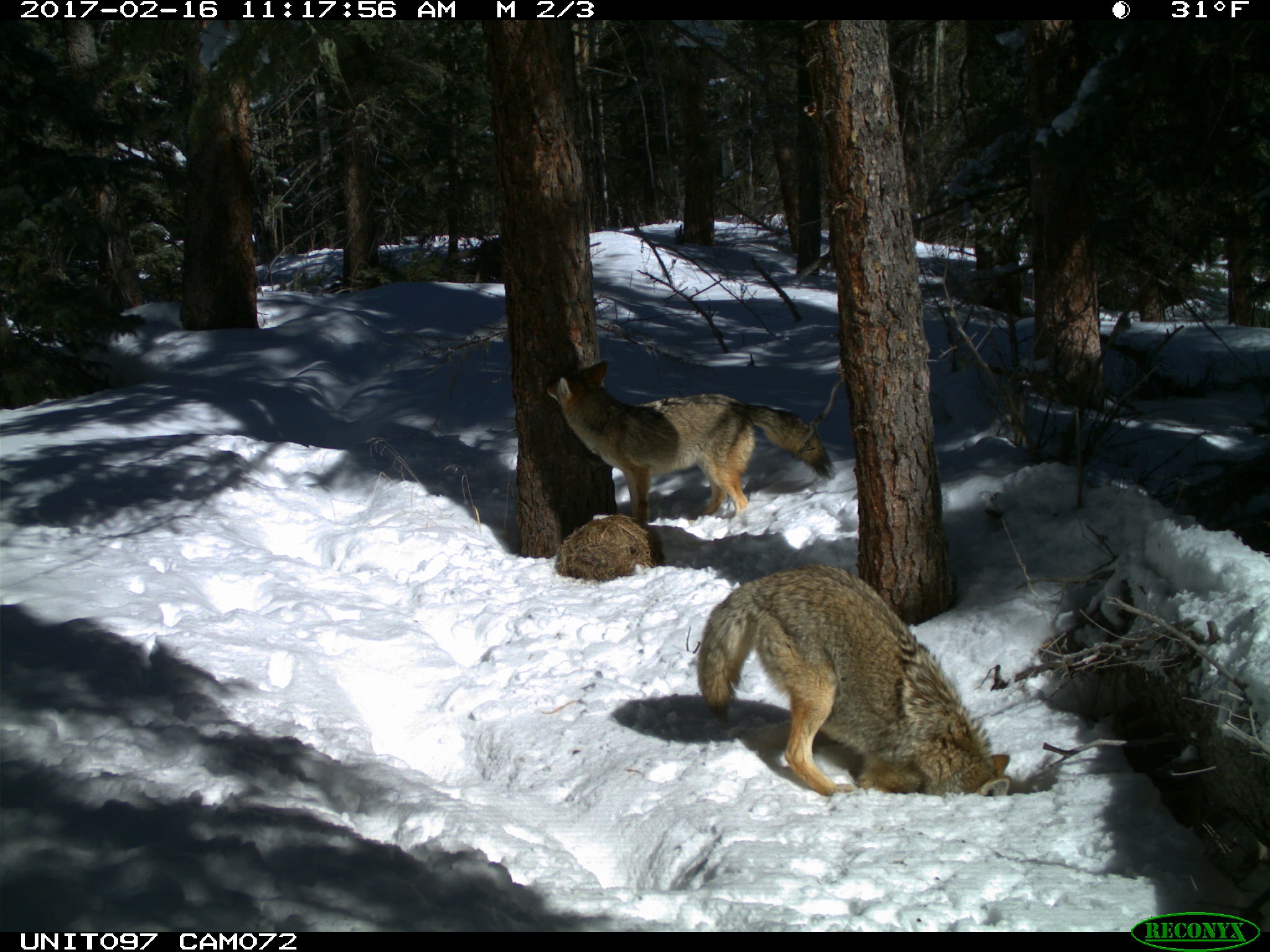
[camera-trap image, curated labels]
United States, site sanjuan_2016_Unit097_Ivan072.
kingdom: Animalia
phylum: Chordata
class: Mammalia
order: Carnivora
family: Canidae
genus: Canis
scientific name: Canis latrans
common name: coyote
Canis latrans (coyote).